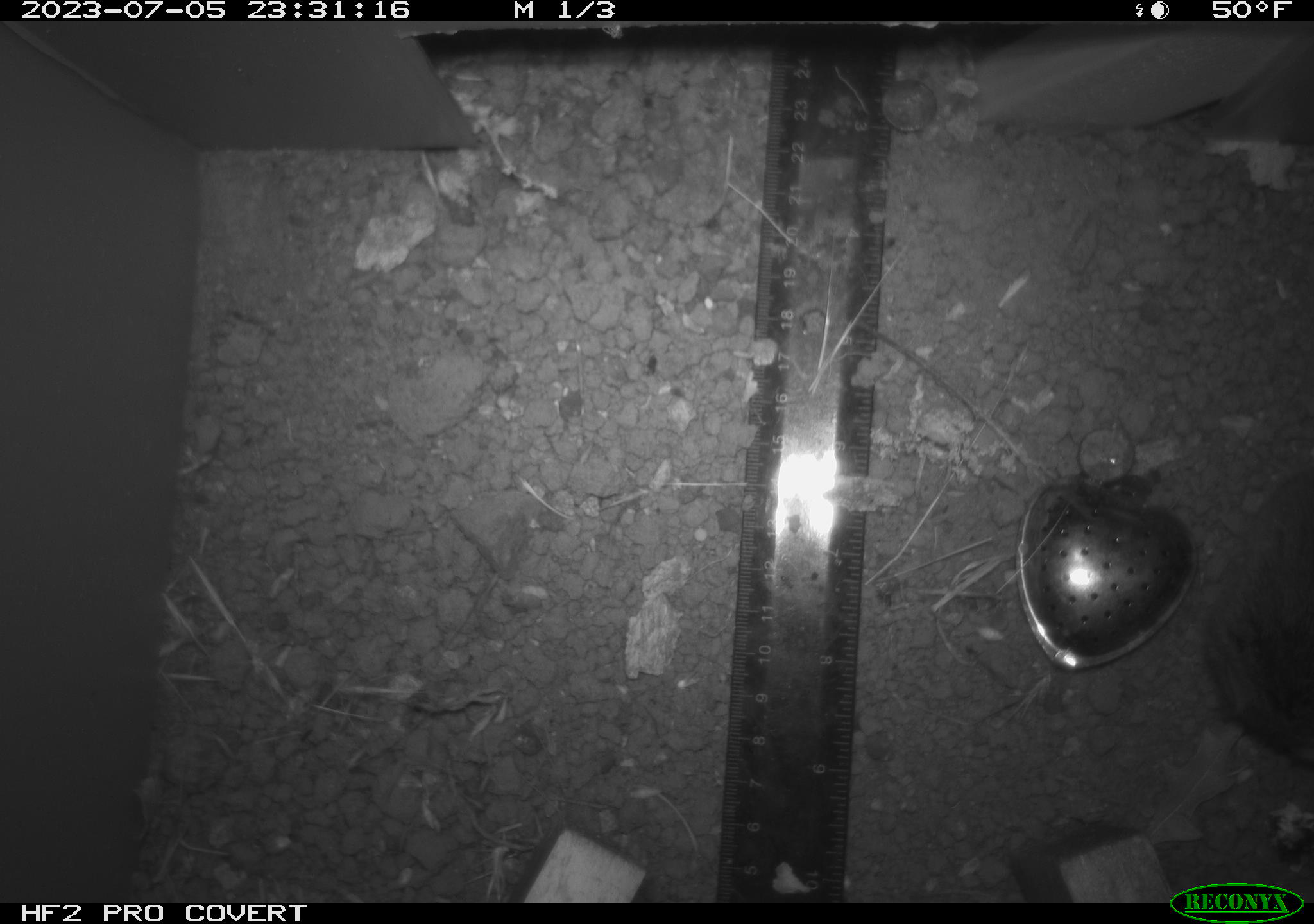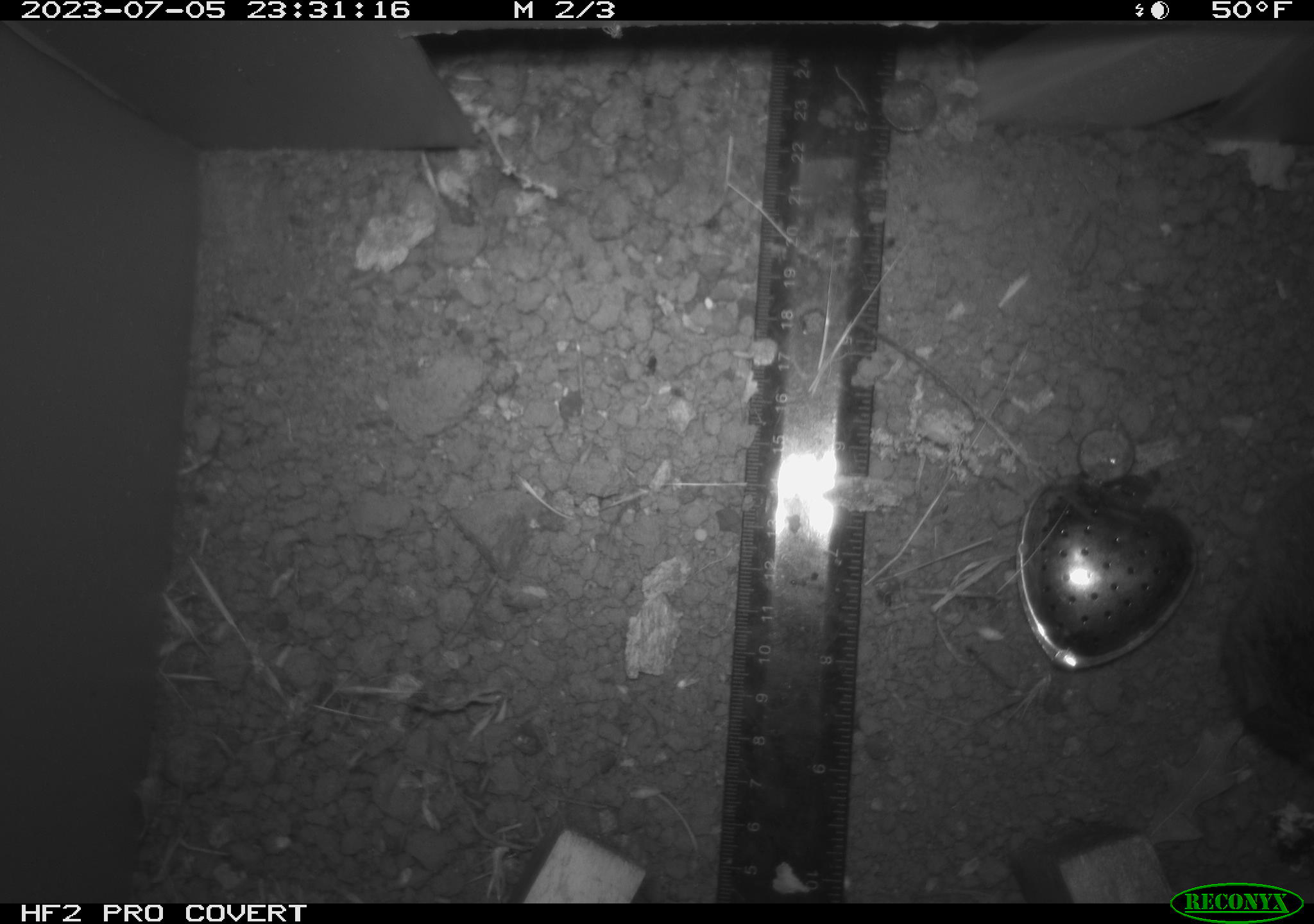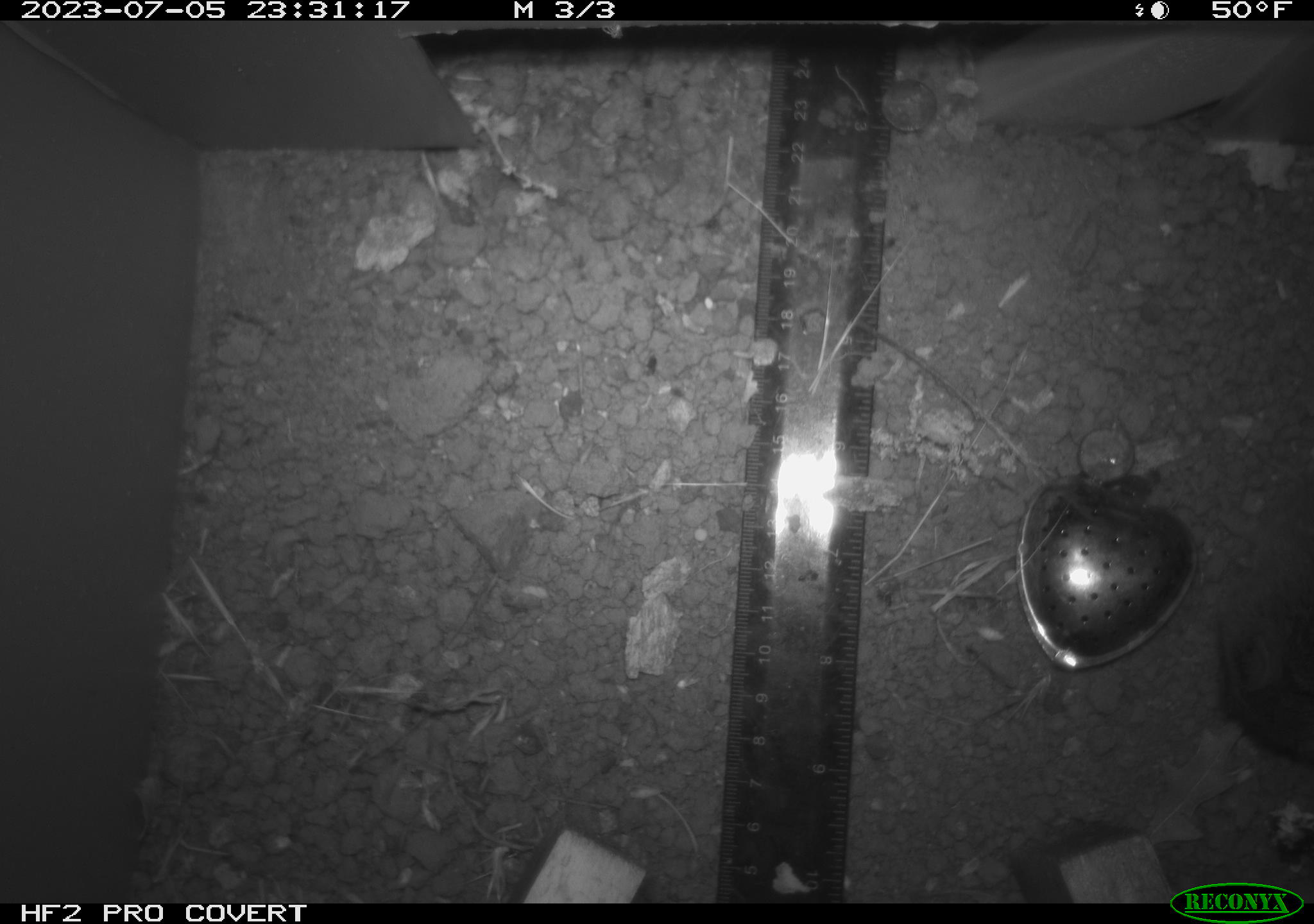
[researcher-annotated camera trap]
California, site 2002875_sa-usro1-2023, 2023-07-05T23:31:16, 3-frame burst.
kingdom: Animalia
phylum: Chordata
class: Mammalia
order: Rodentia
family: Cricetidae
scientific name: Arvicolinae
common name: voles, lemmings, and muskrats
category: arvicolinae subfamily